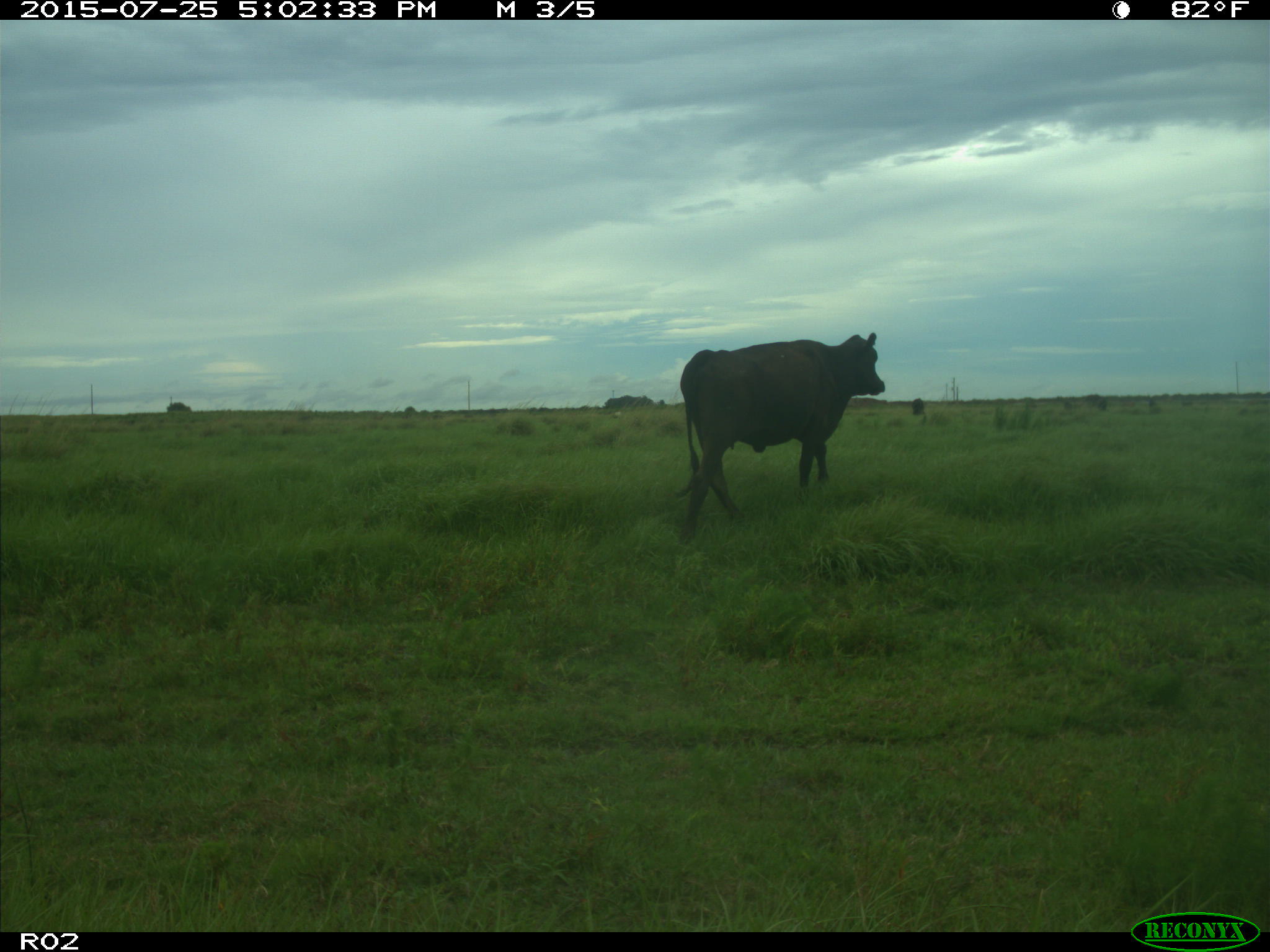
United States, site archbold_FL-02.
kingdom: Animalia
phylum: Chordata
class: Mammalia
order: Artiodactyla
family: Bovidae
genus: Bos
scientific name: Bos taurus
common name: domestic cow